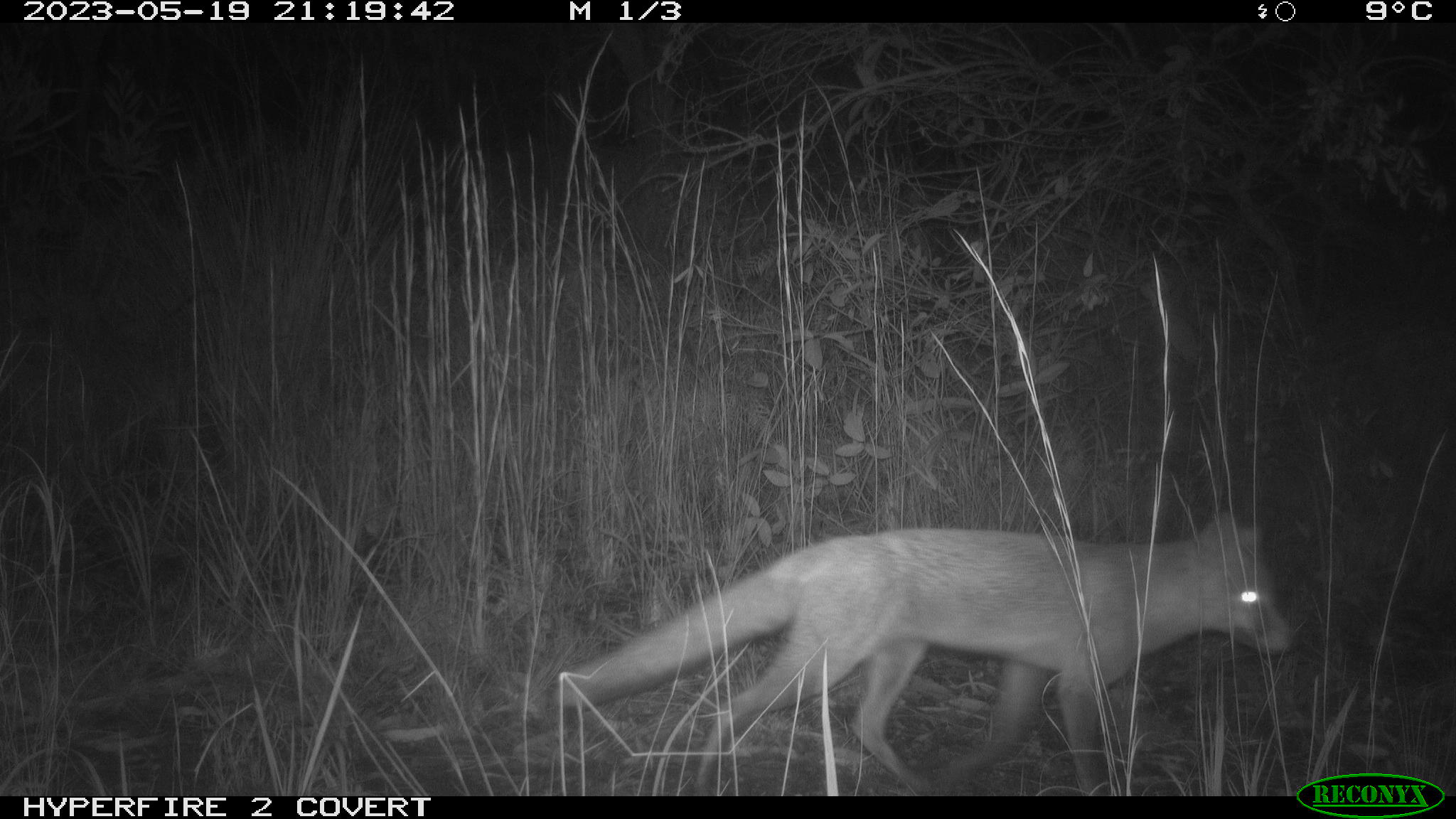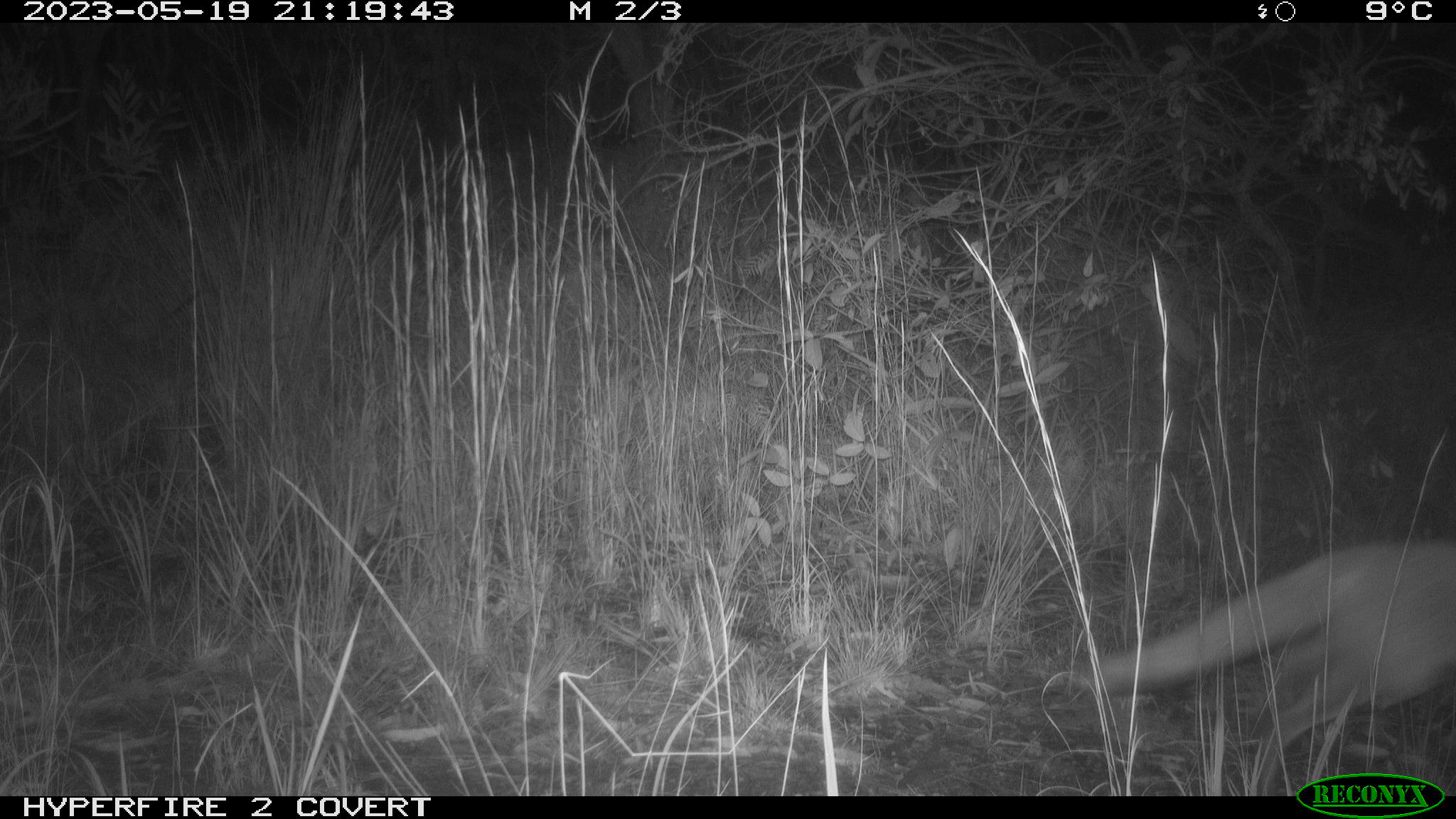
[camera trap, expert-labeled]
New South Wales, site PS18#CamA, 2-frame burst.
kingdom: Animalia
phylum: Chordata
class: Mammalia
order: Carnivora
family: Canidae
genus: Vulpes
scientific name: Vulpes vulpes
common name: red fox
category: fox